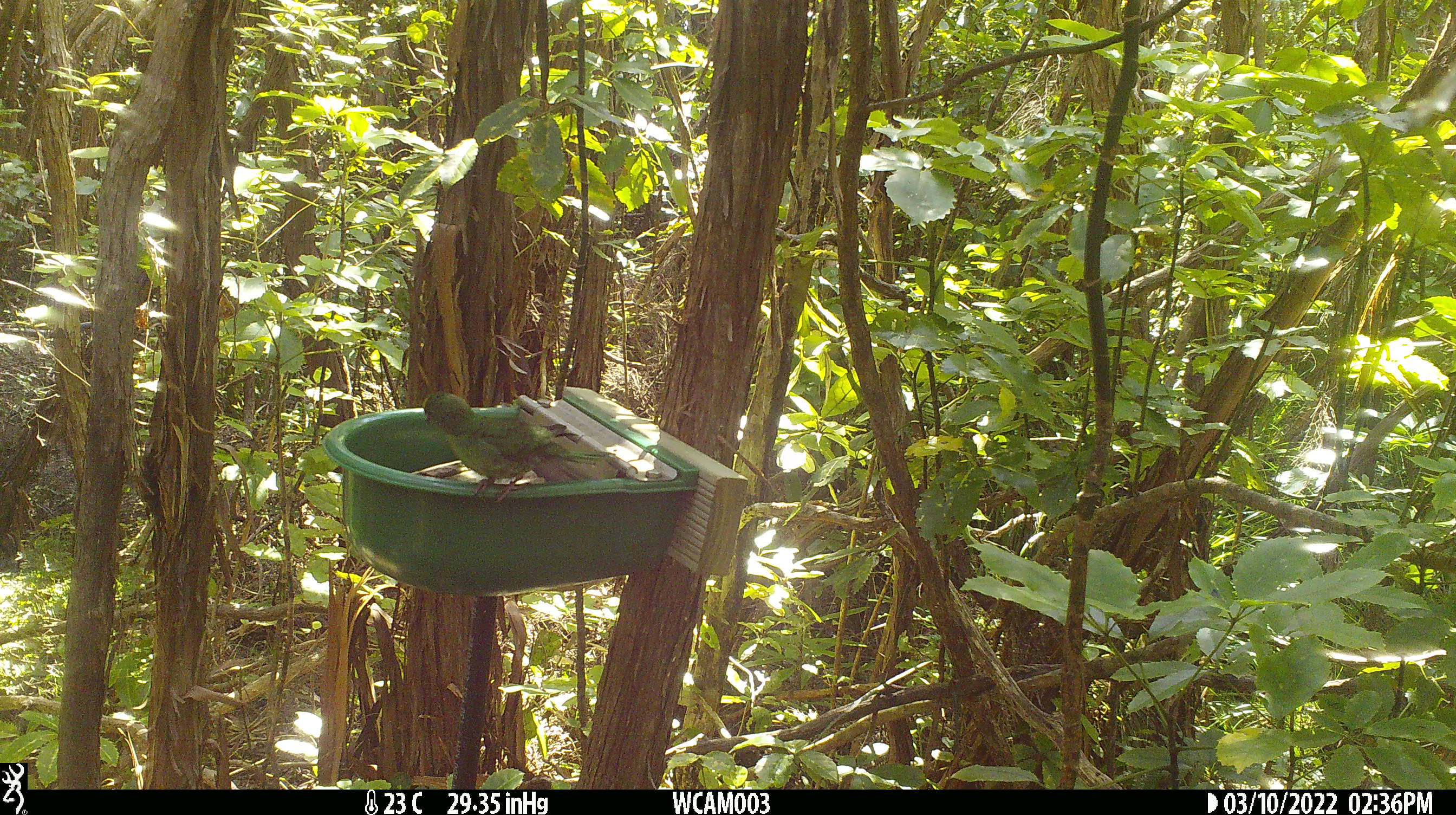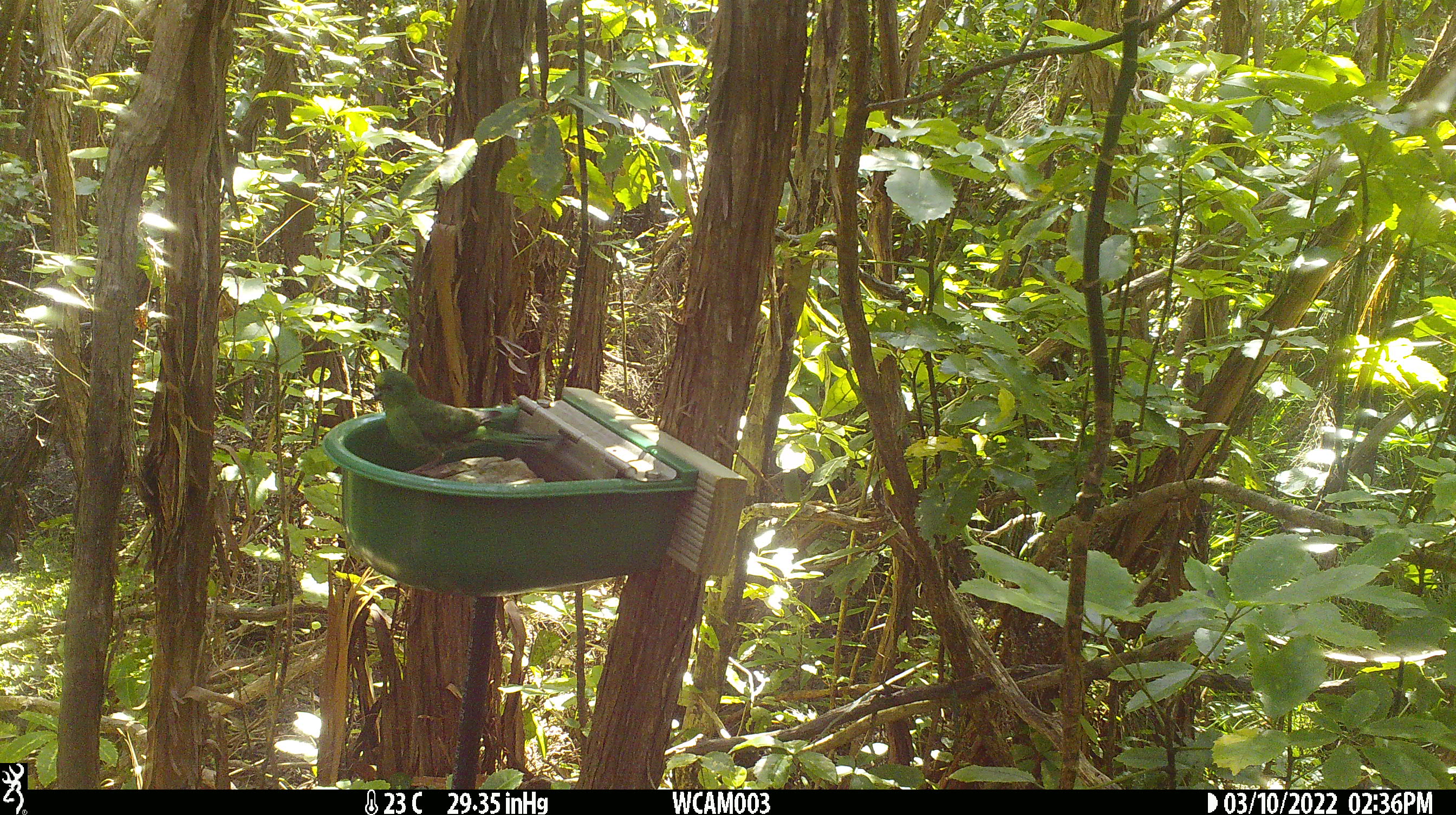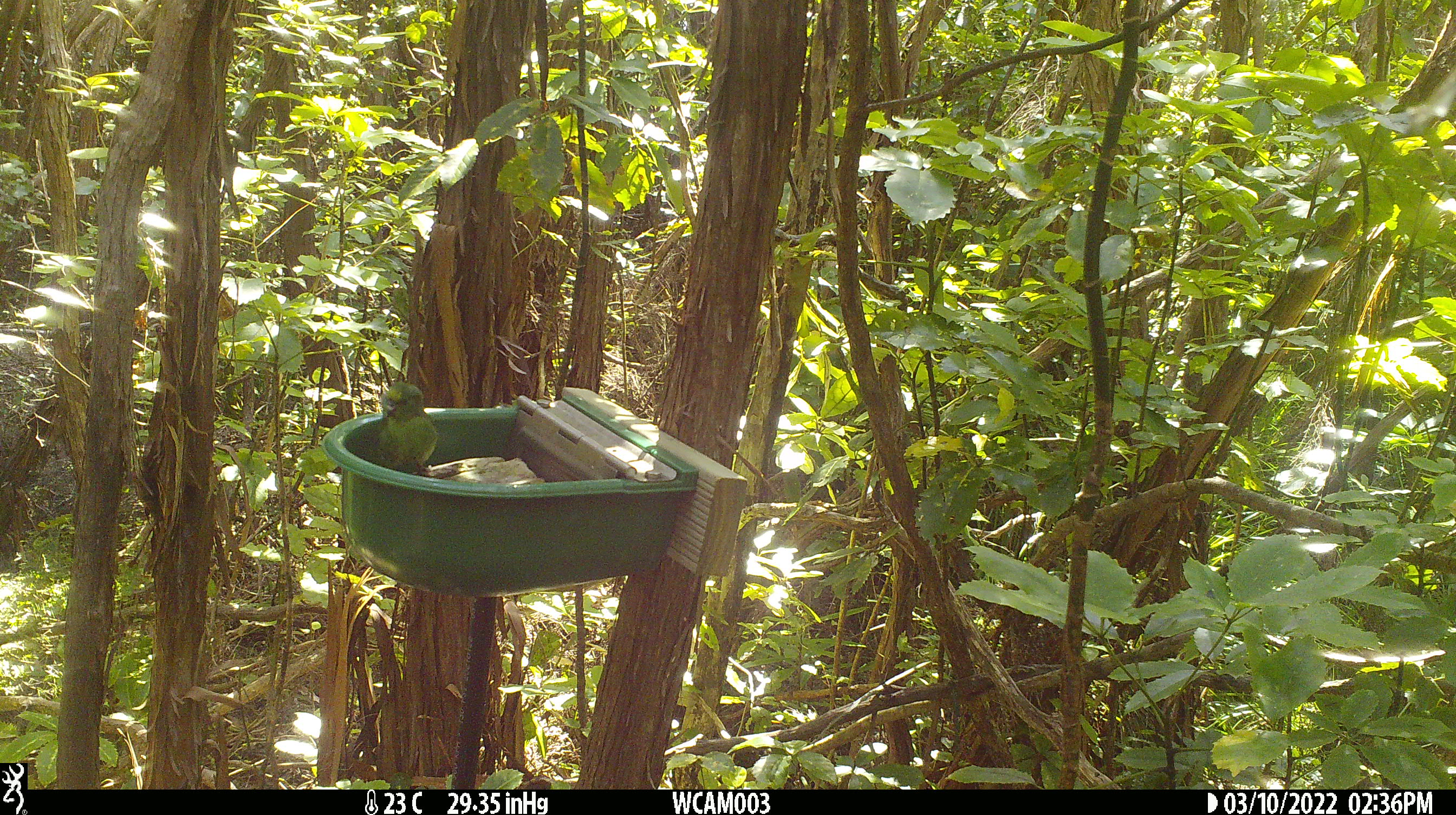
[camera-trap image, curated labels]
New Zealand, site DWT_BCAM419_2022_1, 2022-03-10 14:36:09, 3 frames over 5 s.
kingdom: Animalia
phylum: Chordata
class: Aves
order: Psittaciformes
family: Psittaculidae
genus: Cyanoramphus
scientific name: Cyanoramphus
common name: parakeet